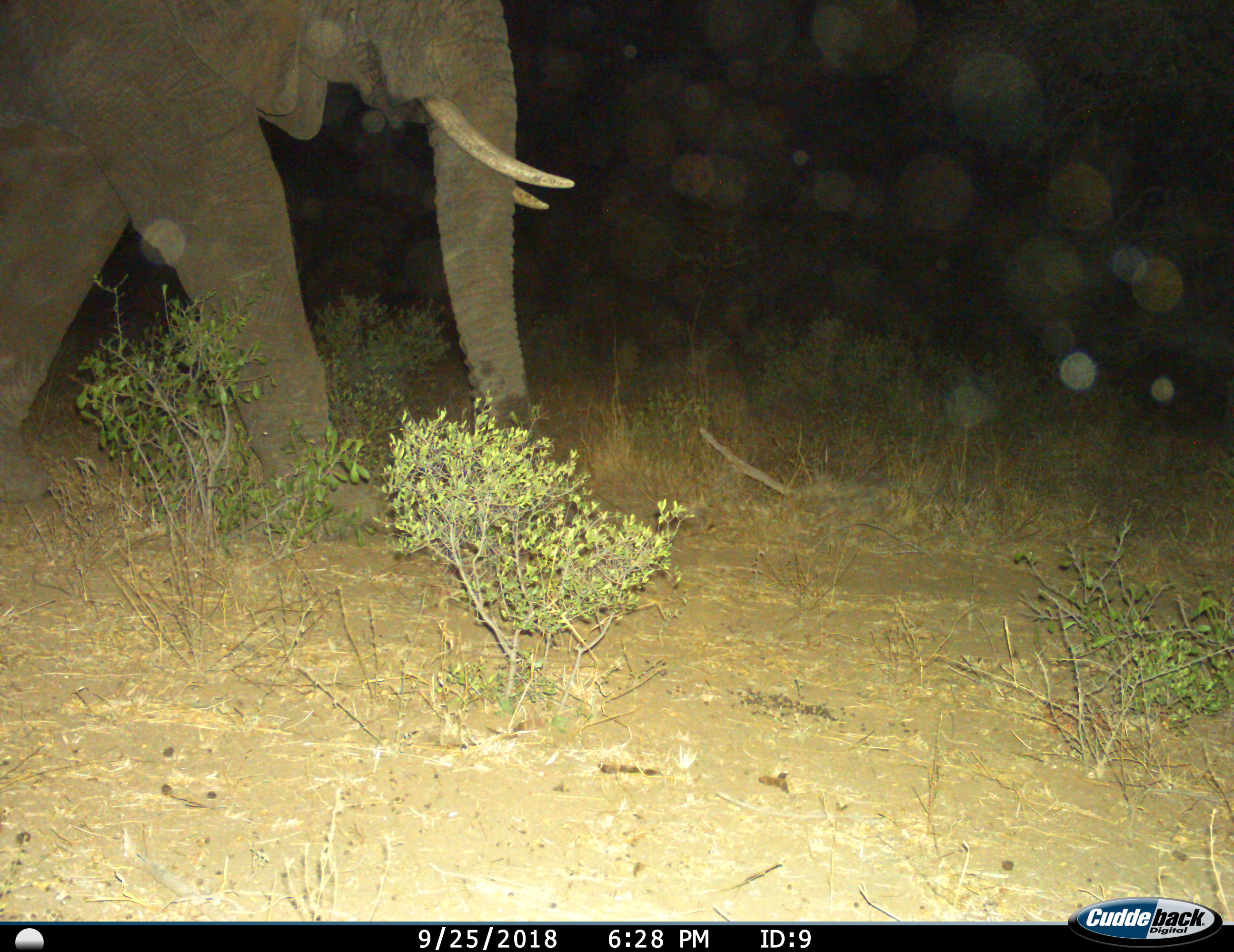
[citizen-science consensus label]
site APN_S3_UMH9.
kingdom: Animalia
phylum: Chordata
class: Mammalia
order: Proboscidea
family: Elephantidae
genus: Loxodonta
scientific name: Loxodonta africana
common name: african bush elephant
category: elephant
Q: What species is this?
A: Elephant (african bush elephant) (Loxodonta africana).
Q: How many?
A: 1.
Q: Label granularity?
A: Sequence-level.